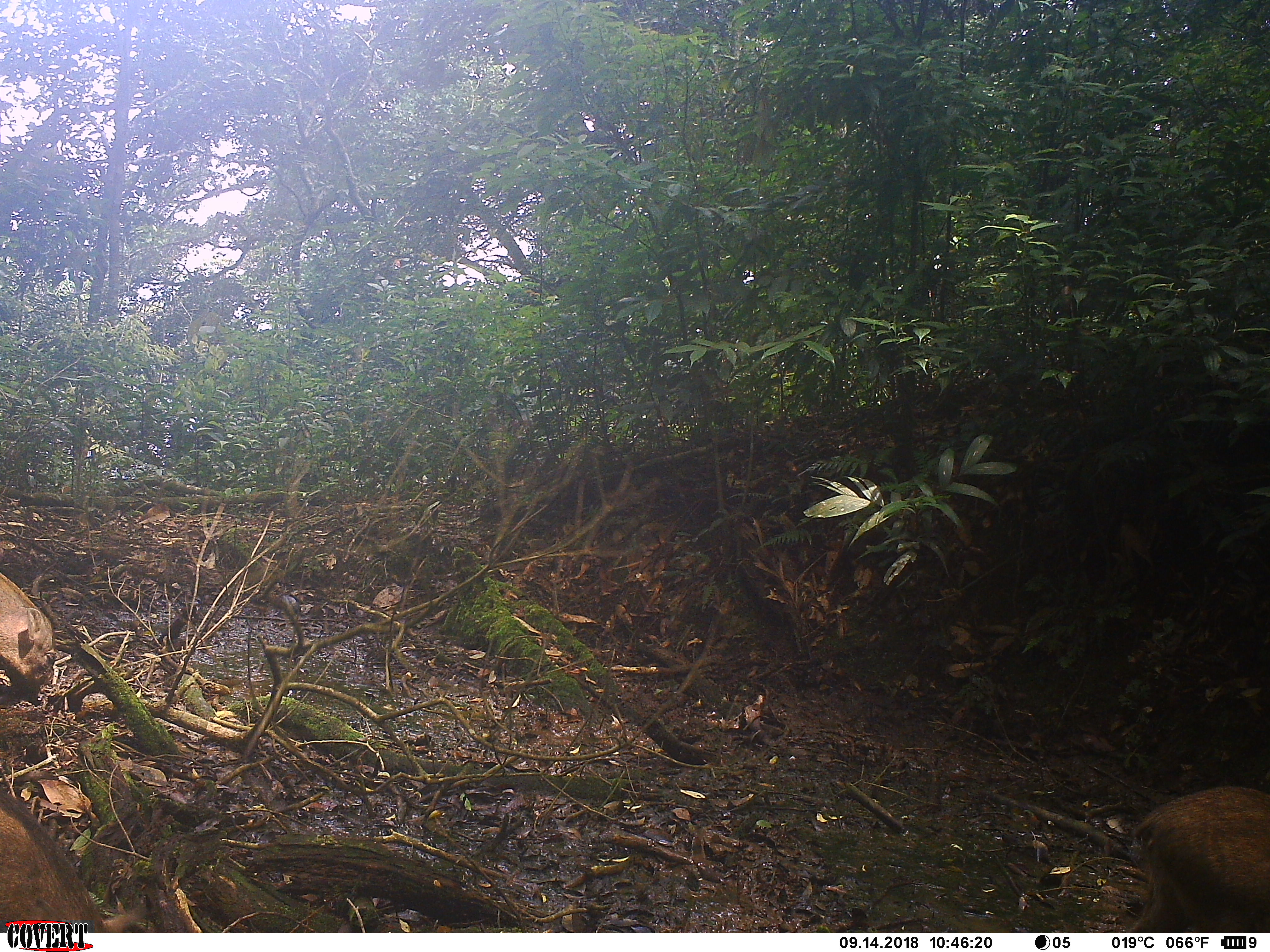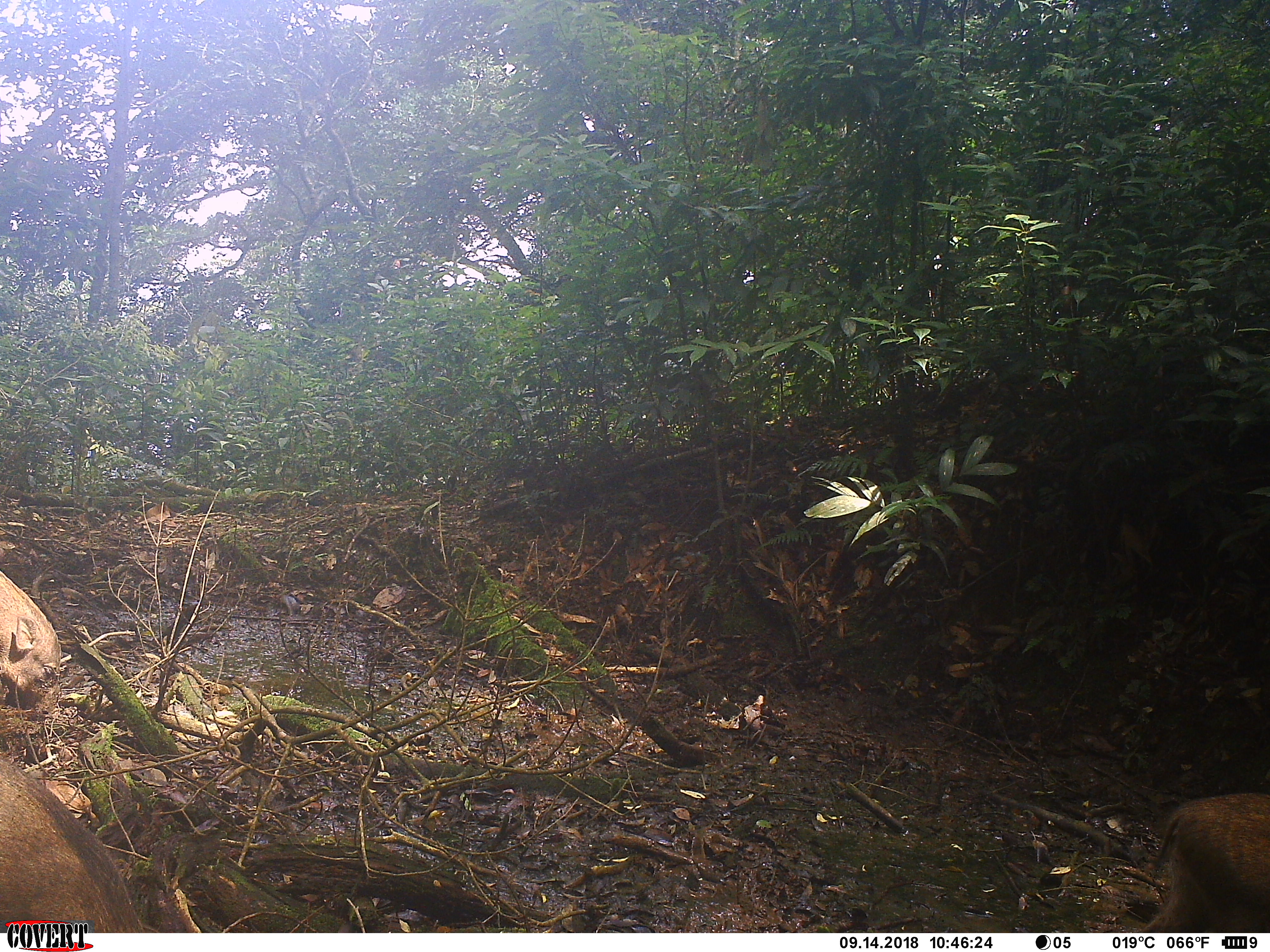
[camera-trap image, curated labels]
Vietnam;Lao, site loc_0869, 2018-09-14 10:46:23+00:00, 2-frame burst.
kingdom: Animalia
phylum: Chordata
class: Mammalia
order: Artiodactyla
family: Suidae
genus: Sus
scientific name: Sus scrofa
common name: eurasian wild pig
Eurasian wild pig (Sus scrofa). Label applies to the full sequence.